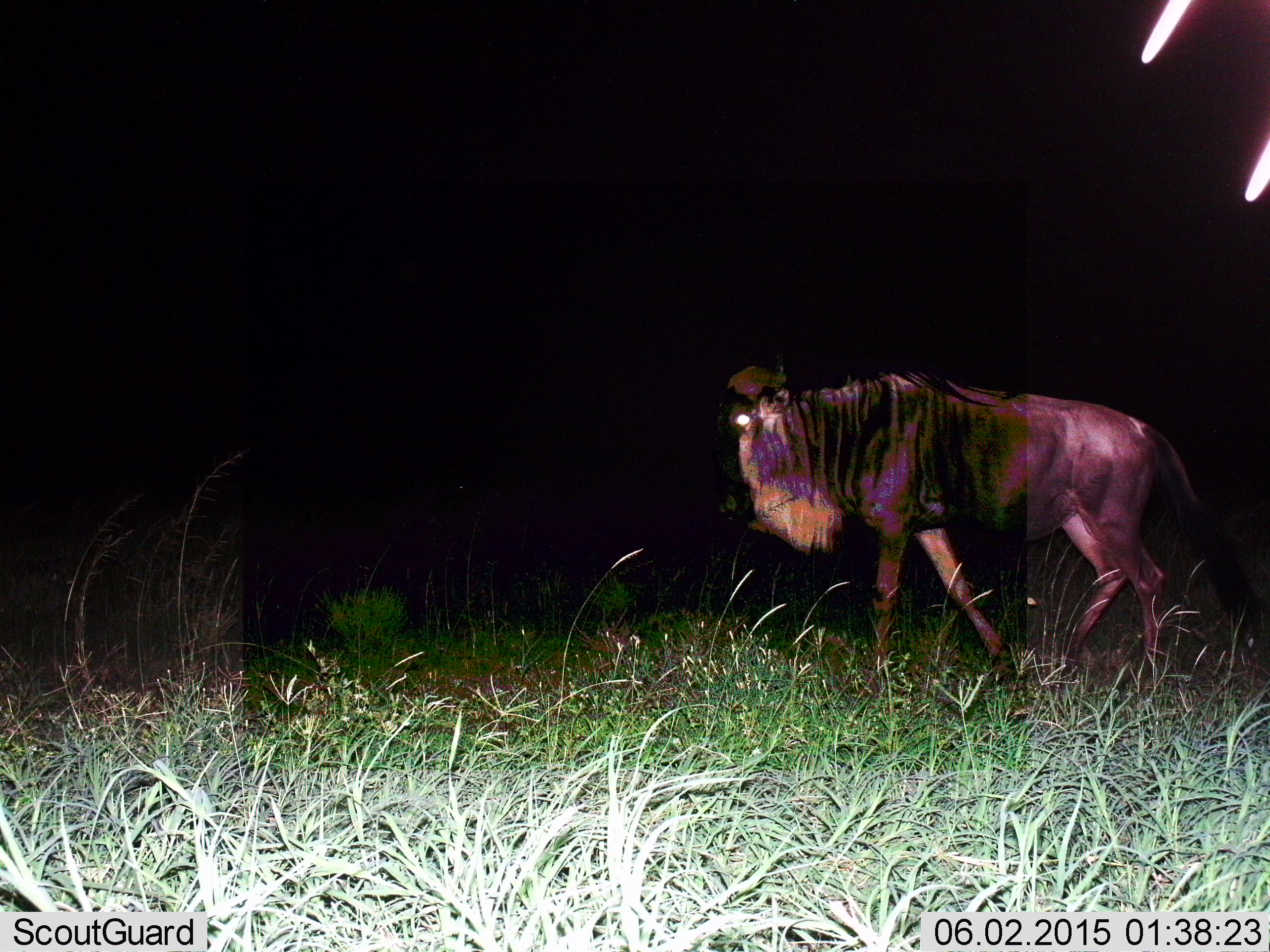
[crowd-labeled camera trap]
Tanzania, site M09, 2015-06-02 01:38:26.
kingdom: Animalia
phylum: Chordata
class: Mammalia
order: Artiodactyla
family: Bovidae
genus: Connochaetes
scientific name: Connochaetes taurinus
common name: blue wildebeest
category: wildebeest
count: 1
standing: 30%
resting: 0%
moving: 70%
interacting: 0%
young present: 0%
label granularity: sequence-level